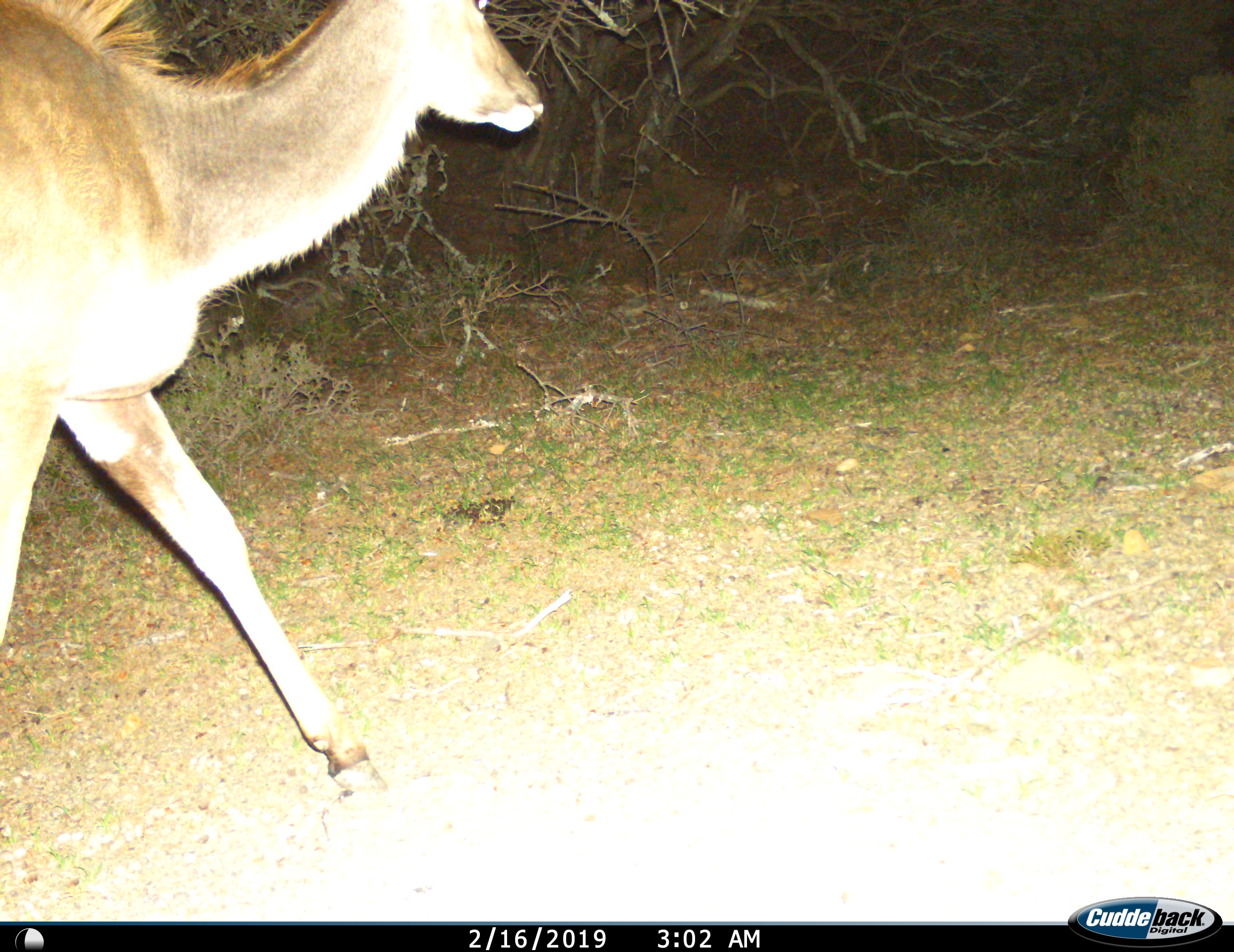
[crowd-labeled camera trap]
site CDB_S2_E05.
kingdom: Animalia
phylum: Chordata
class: Mammalia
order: Artiodactyla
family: Bovidae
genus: Tragelaphus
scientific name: Tragelaphus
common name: kudu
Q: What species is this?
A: Kudu (Tragelaphus).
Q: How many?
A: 1.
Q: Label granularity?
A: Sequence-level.